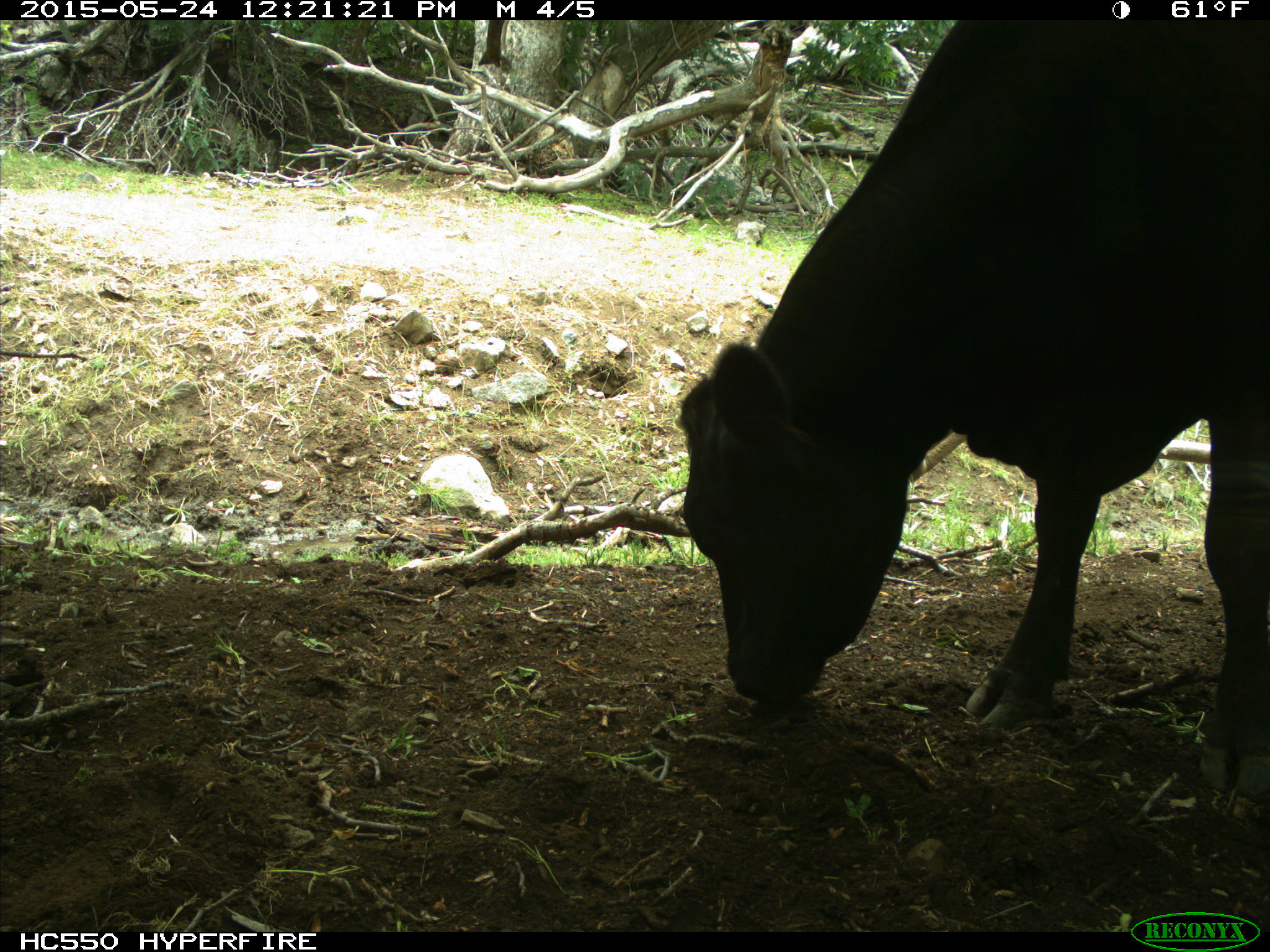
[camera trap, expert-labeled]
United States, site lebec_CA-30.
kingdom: Animalia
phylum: Chordata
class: Mammalia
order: Artiodactyla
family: Bovidae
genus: Bos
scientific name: Bos taurus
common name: domestic cow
Bos taurus (domestic cow).